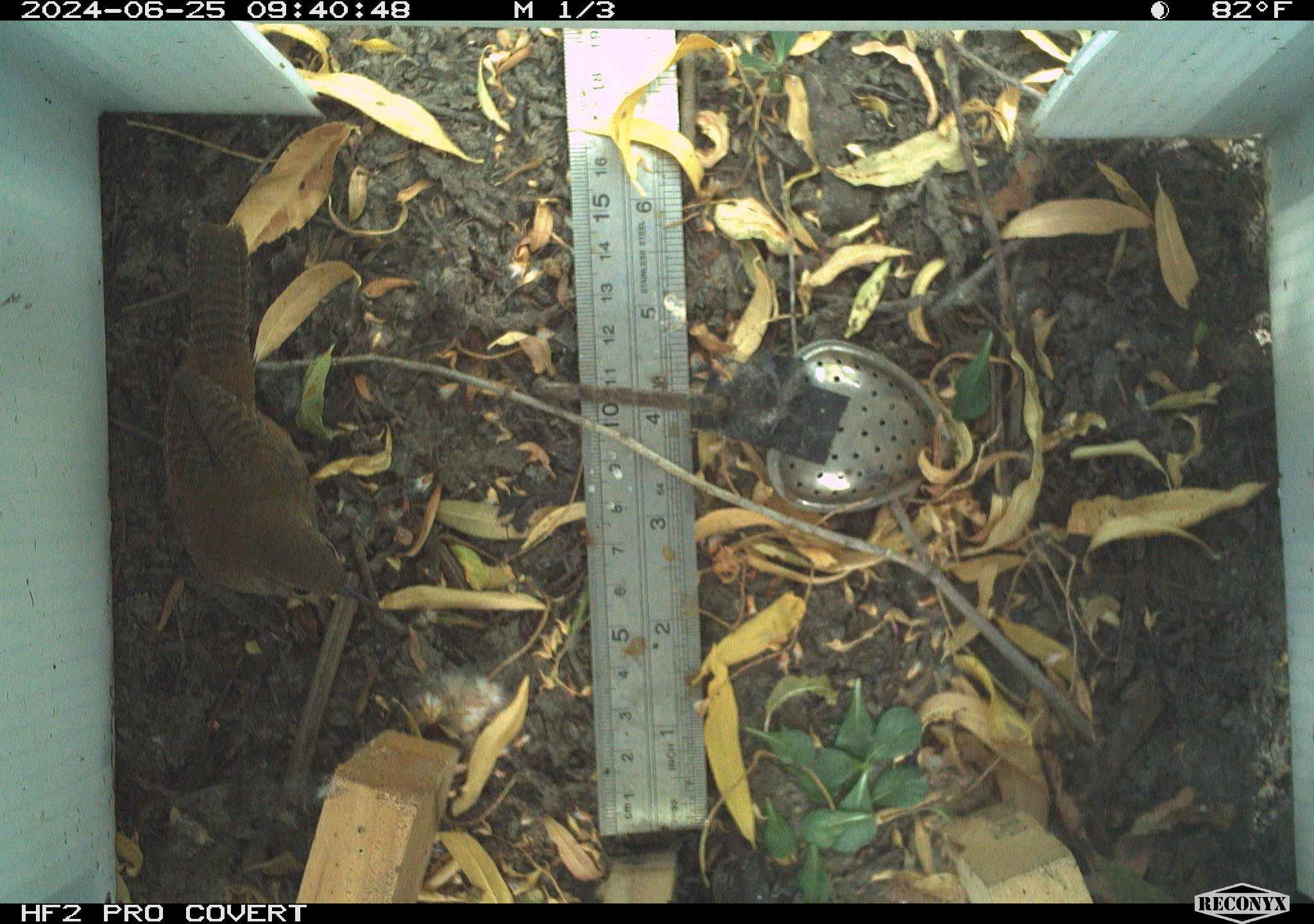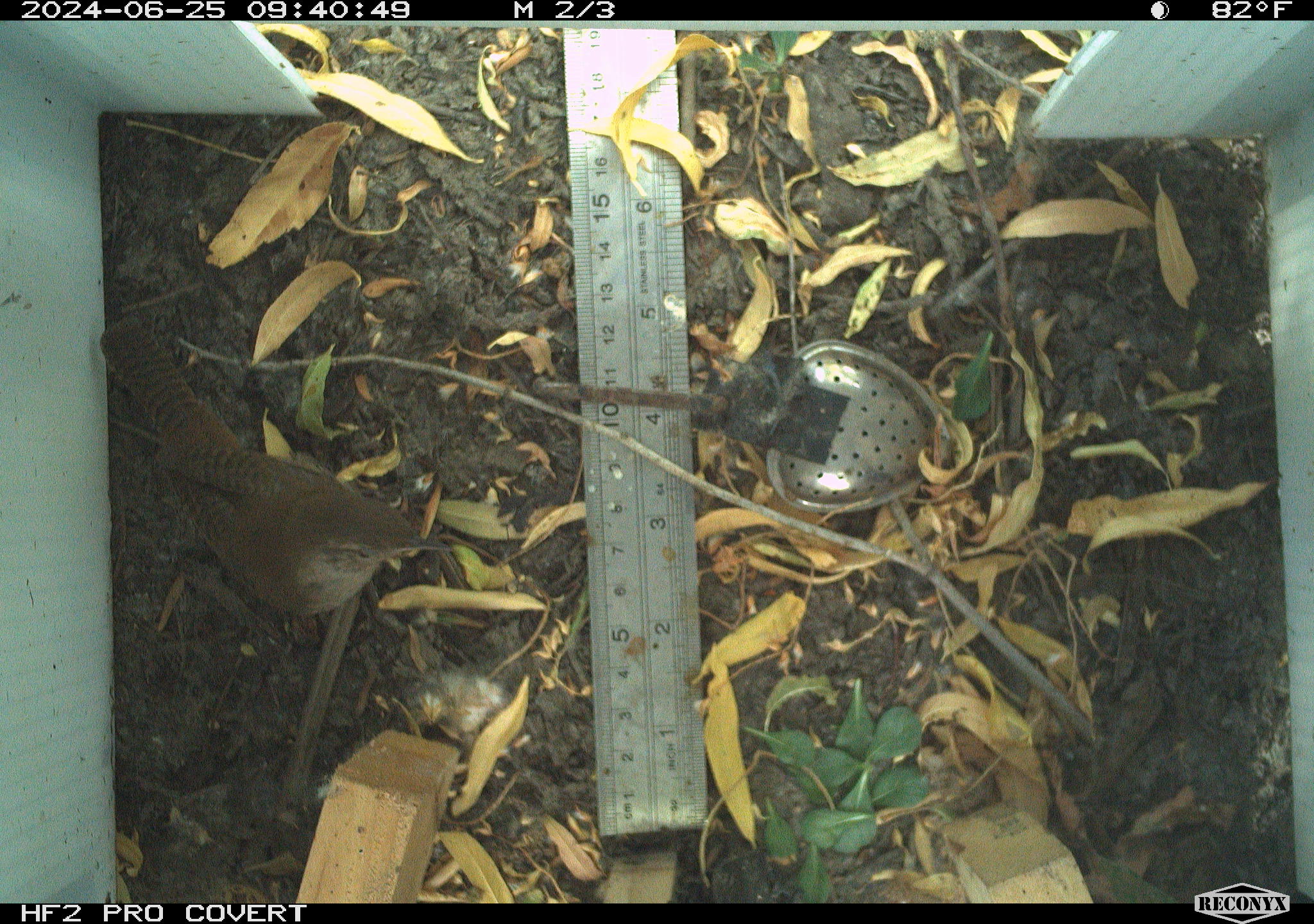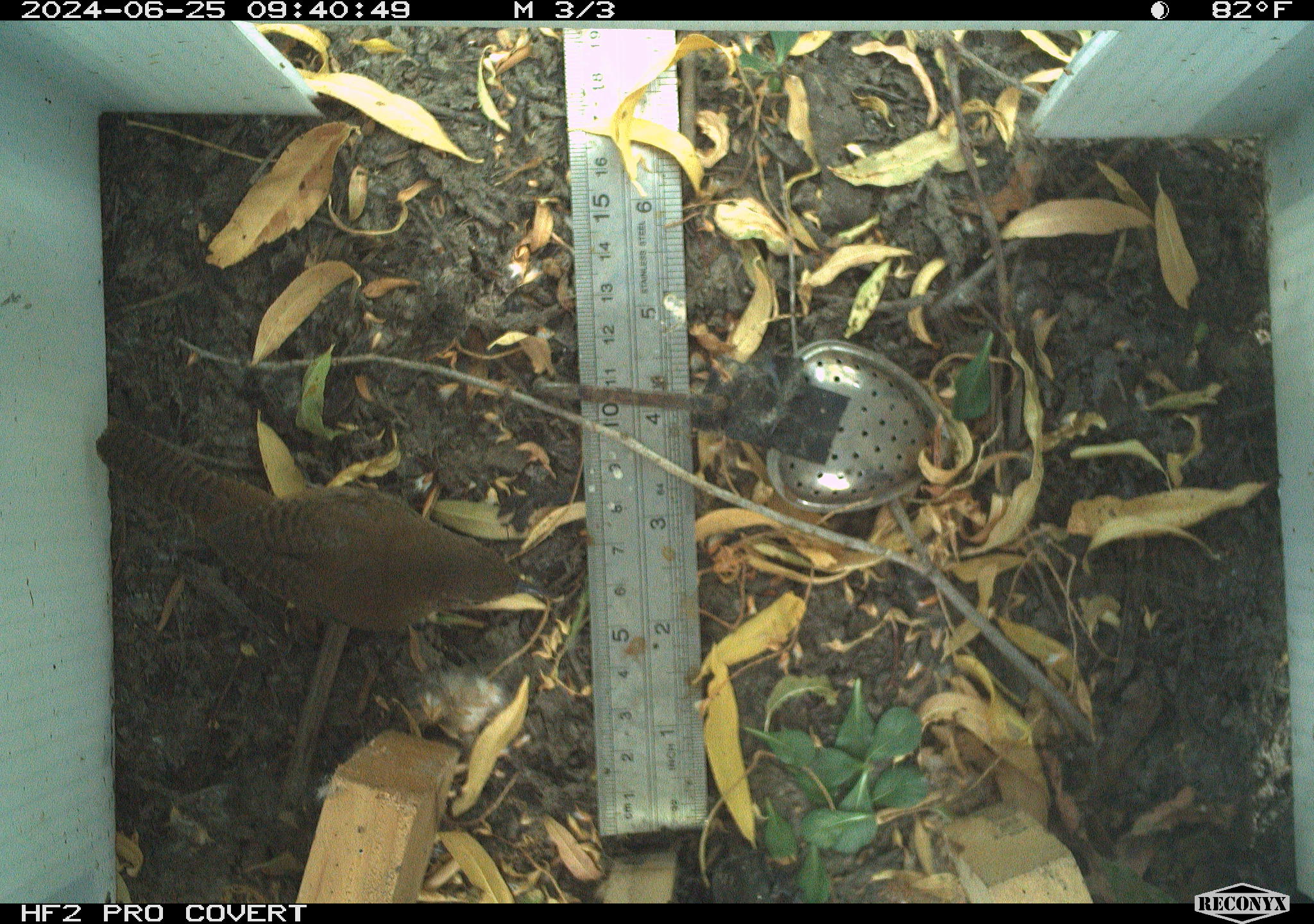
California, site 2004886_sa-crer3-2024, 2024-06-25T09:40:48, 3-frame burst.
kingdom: Animalia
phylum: Chordata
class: Aves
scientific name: Aves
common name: bird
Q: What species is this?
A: Bird (Aves).